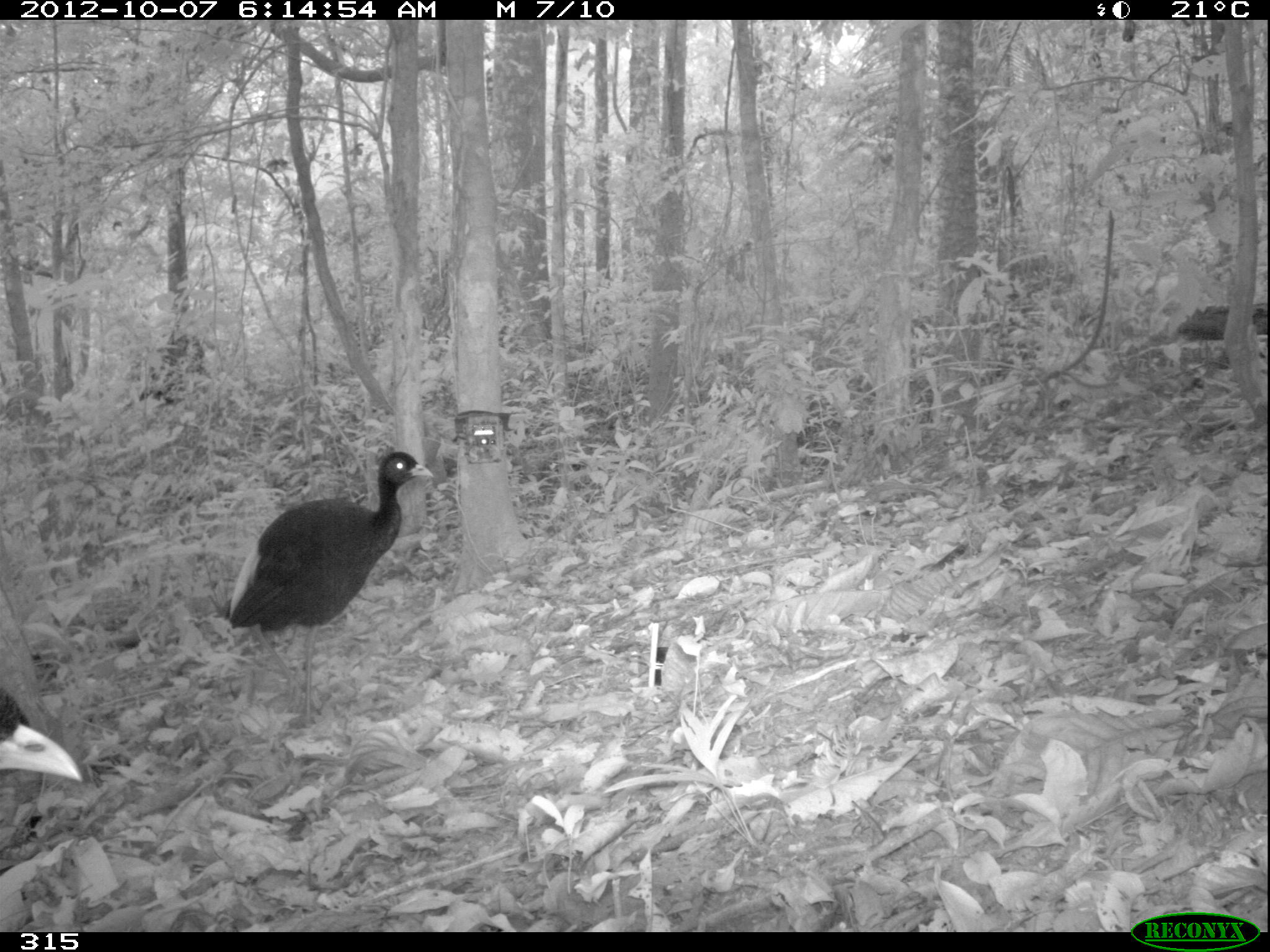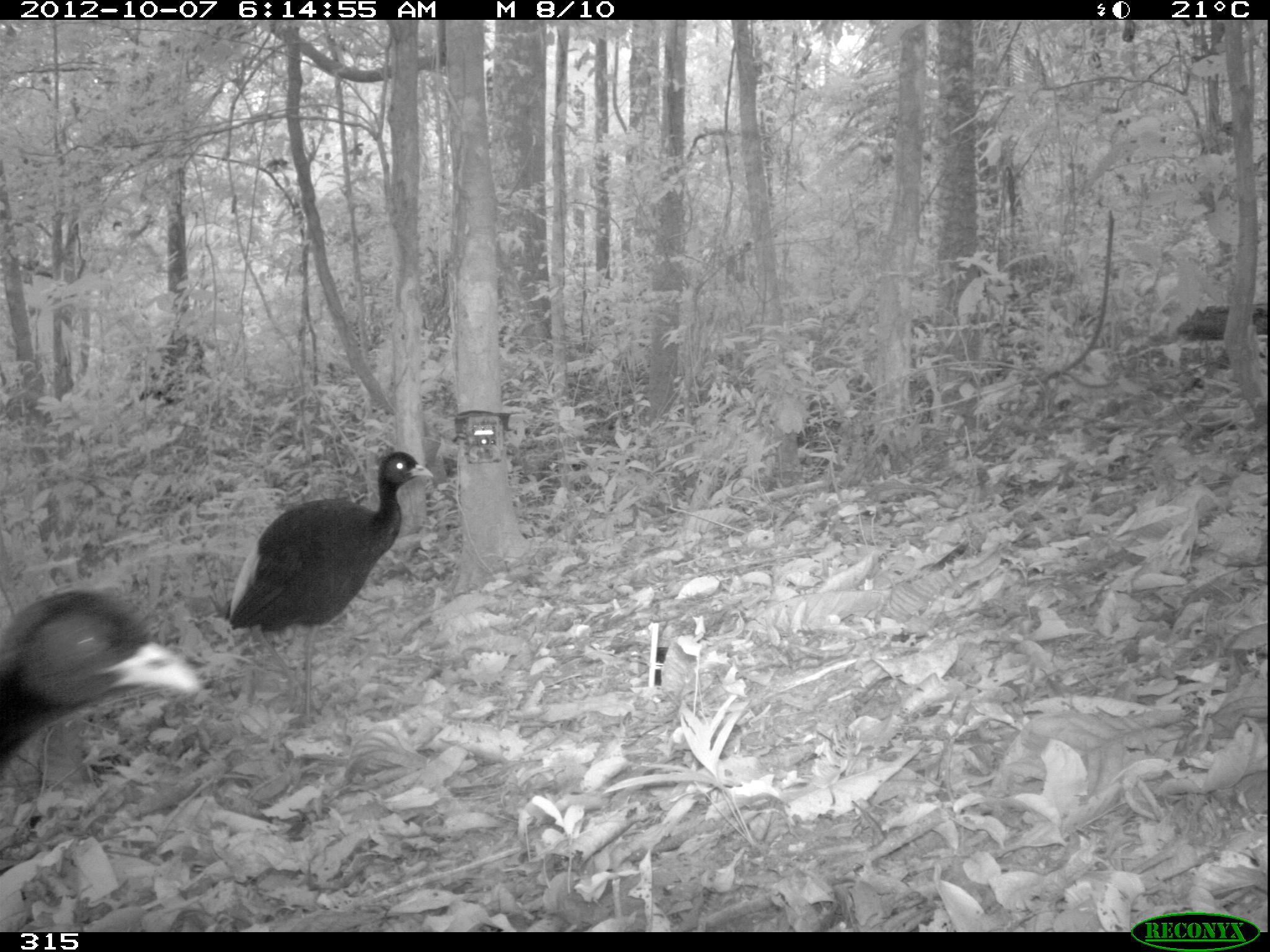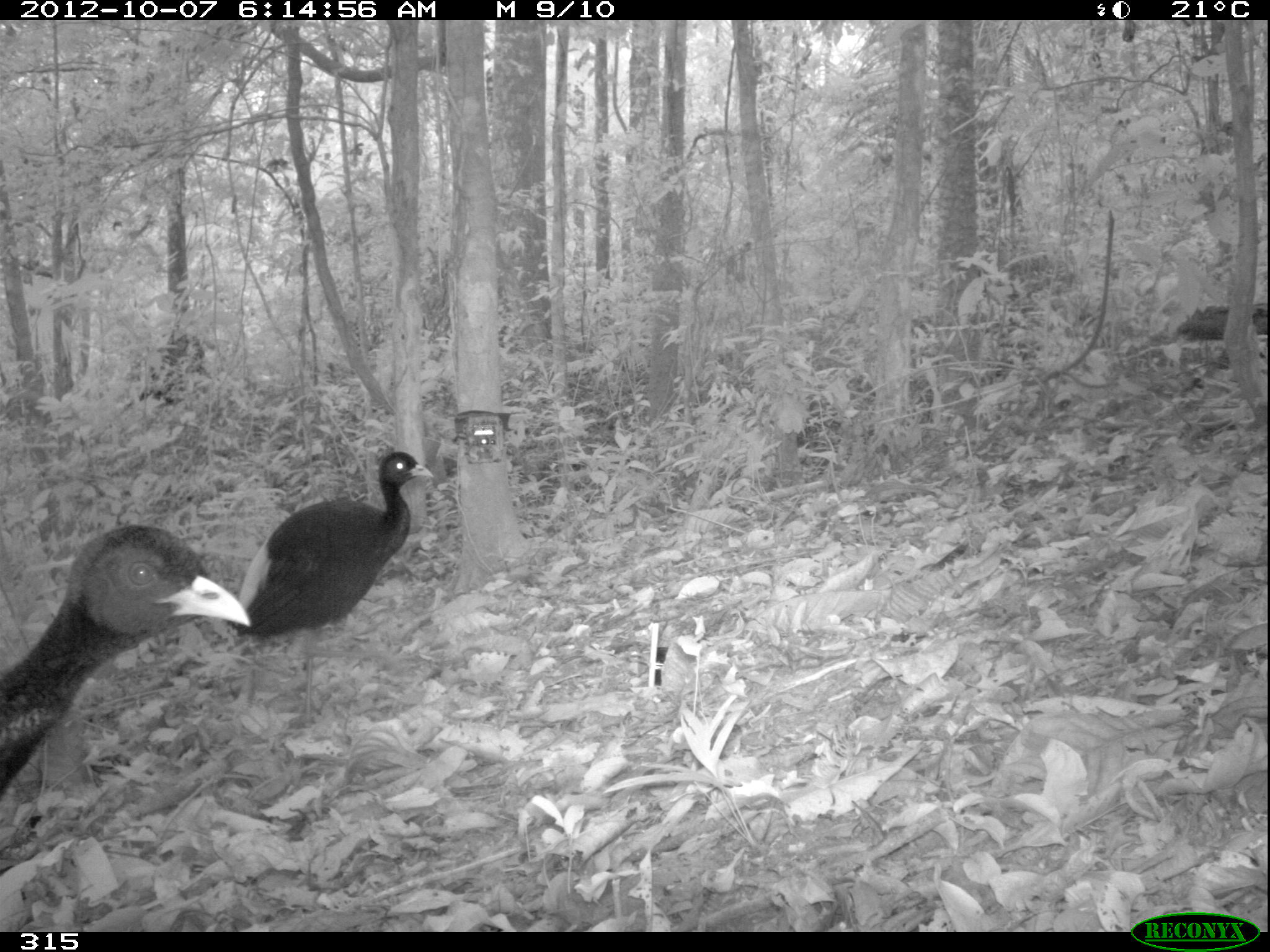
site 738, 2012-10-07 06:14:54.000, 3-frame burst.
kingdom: Animalia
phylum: Chordata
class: Aves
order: Gruiformes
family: Psophiidae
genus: Psophia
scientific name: Psophia leucoptera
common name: pale-winged trumpeter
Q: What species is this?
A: Psophia leucoptera (pale-winged trumpeter).